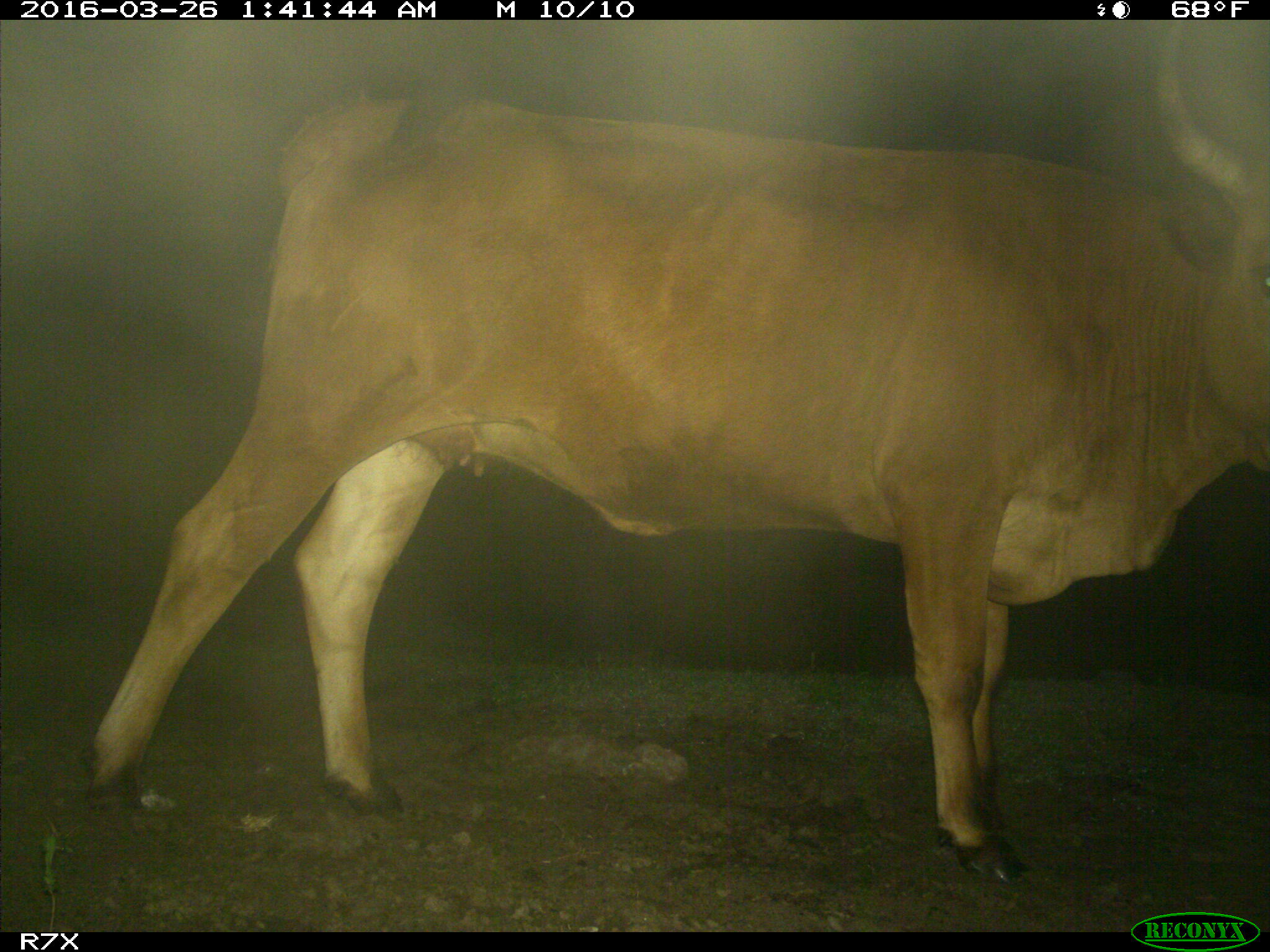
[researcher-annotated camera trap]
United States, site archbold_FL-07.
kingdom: Animalia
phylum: Chordata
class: Mammalia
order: Artiodactyla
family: Bovidae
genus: Bos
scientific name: Bos taurus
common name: domestic cow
Bos taurus (domestic cow).